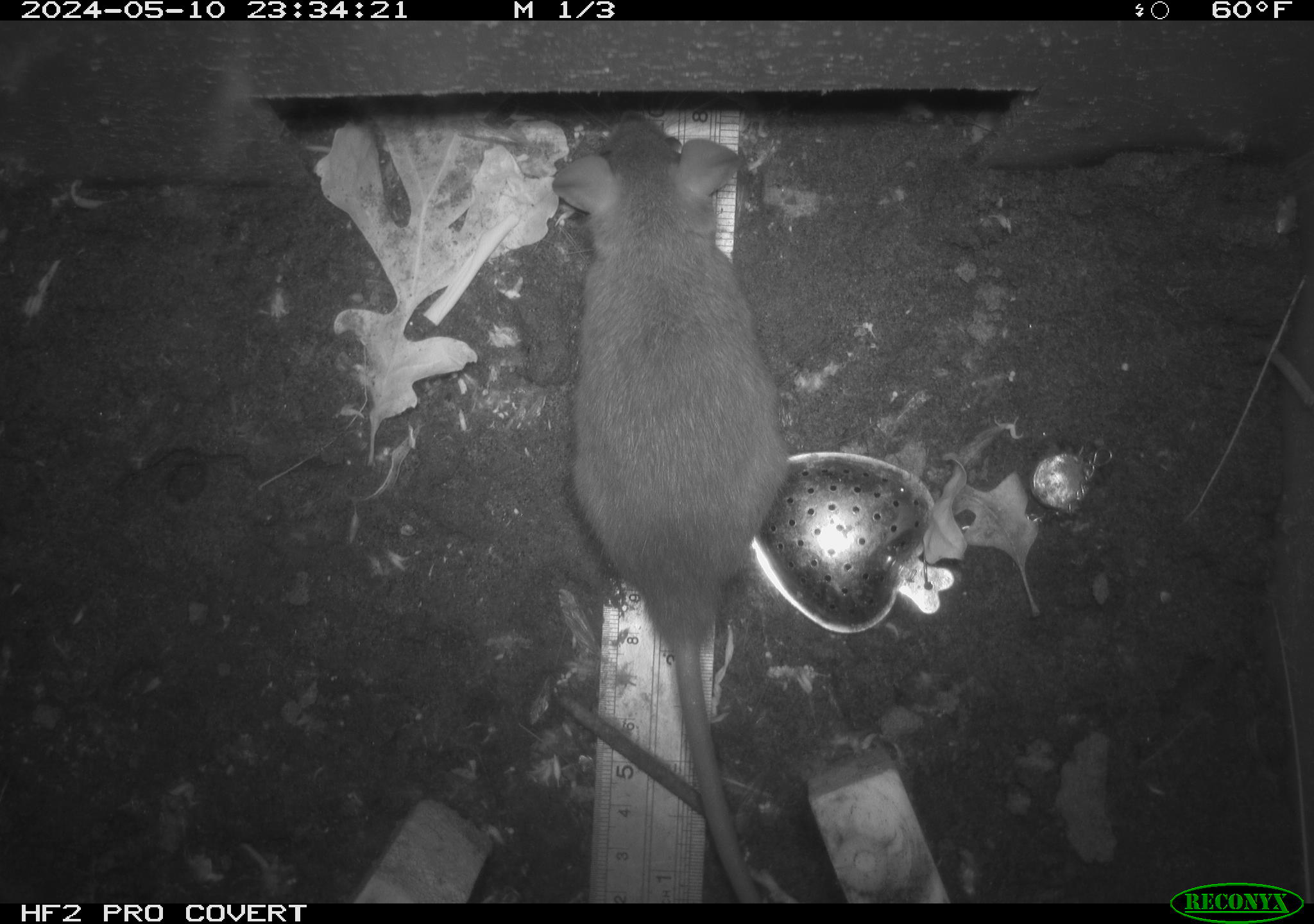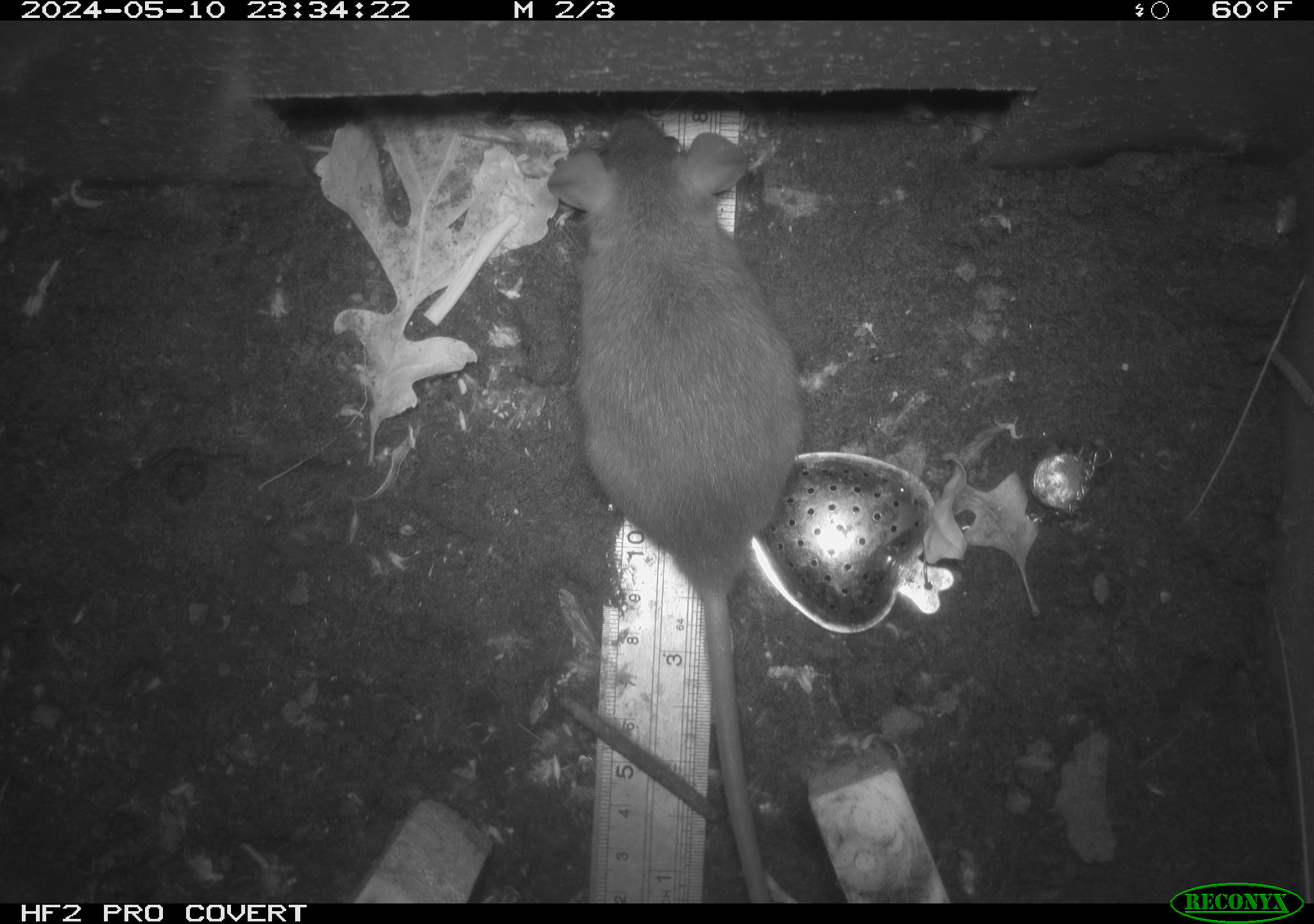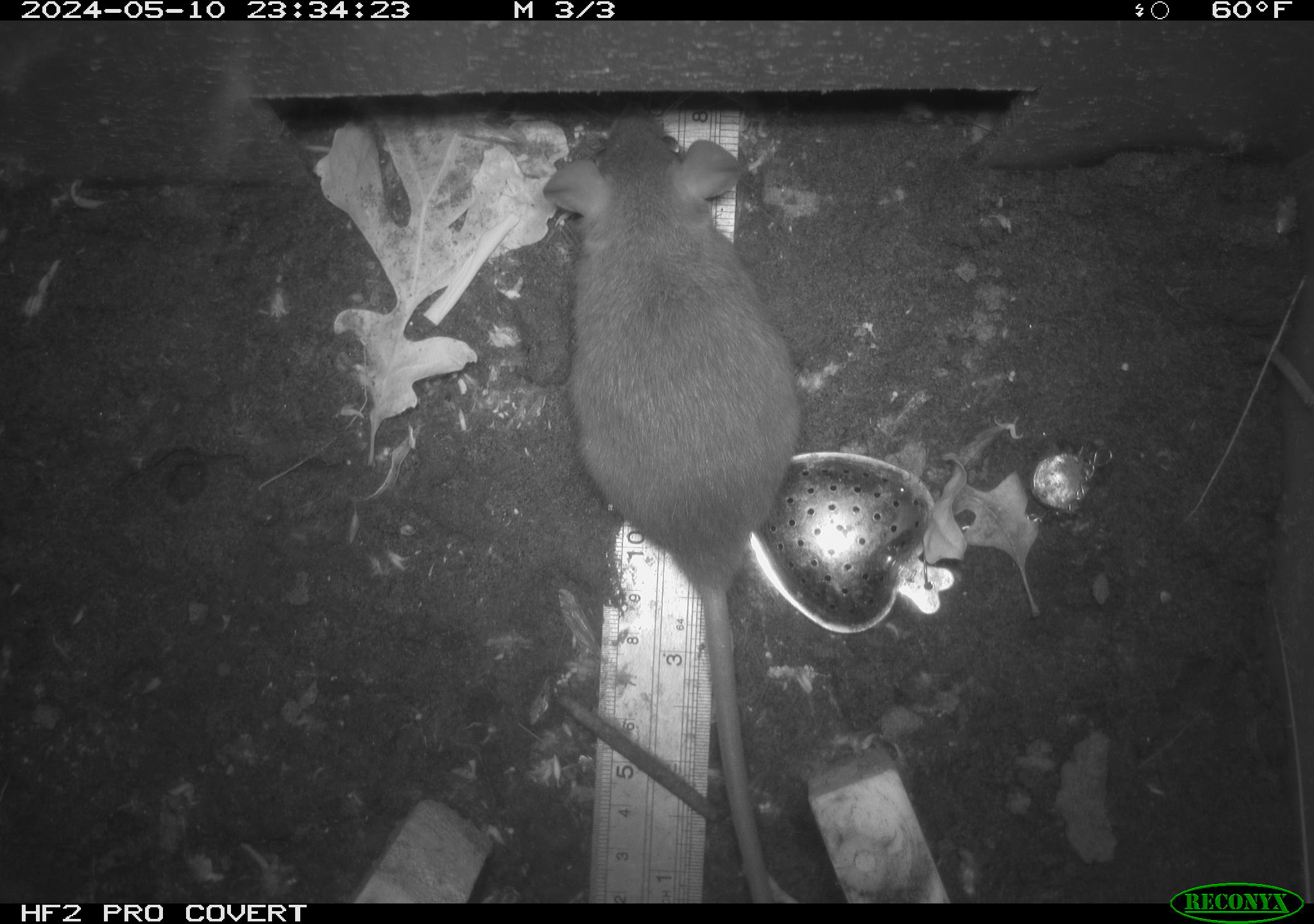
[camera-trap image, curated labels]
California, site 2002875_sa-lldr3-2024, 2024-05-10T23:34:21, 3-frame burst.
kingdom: Animalia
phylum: Chordata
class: Mammalia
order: Rodentia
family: Muridae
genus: Rattus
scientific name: Rattus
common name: rat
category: rattus species